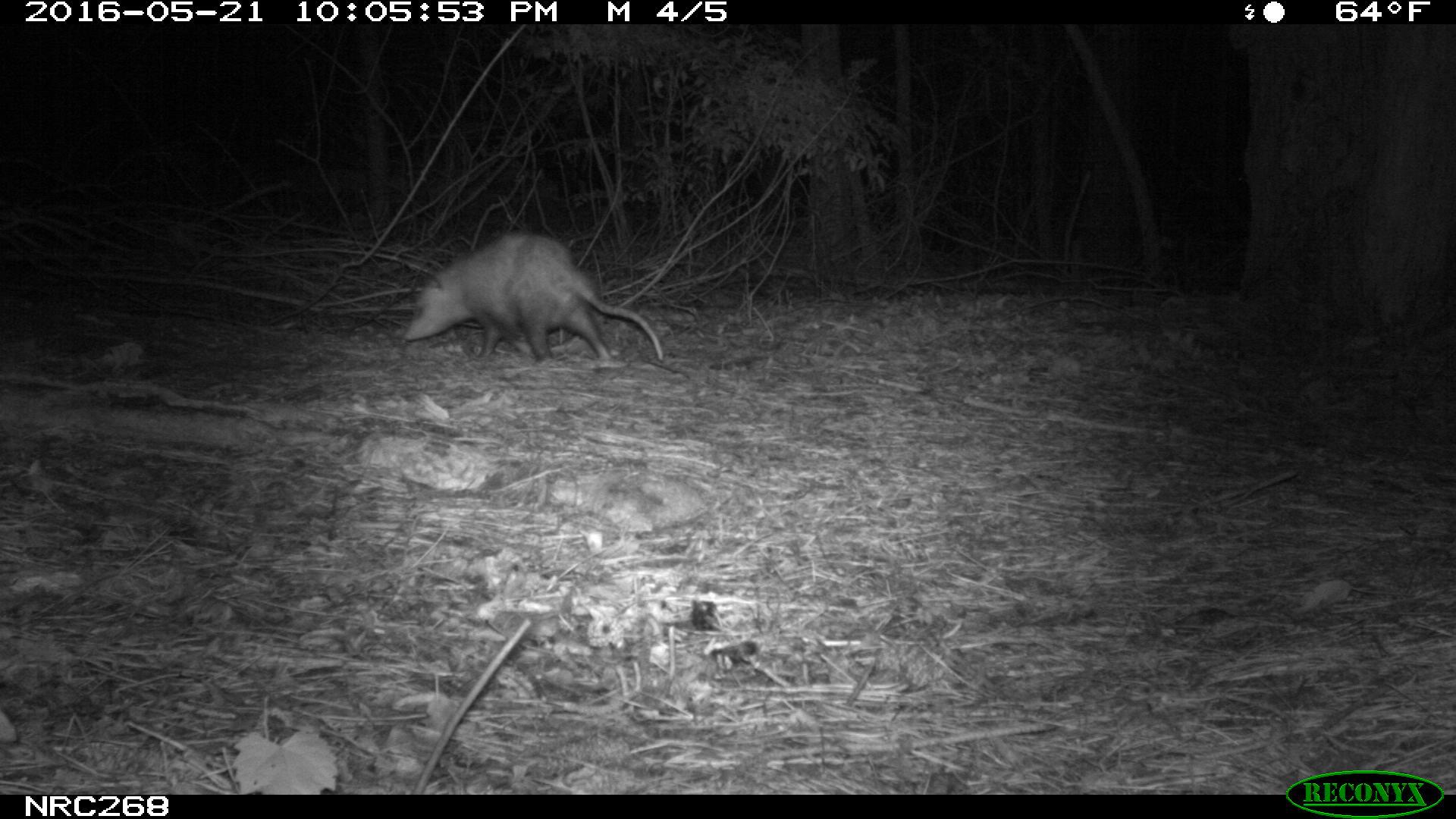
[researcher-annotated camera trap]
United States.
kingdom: Animalia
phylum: Chordata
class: Mammalia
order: Didelphimorphia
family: Didelphidae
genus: Didelphis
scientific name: Didelphis virginiana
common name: virginia opossum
Virginia Opossum (Didelphis virginiana).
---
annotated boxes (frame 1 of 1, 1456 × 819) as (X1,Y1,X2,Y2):
Virginia Opossum: (389,221,670,373)